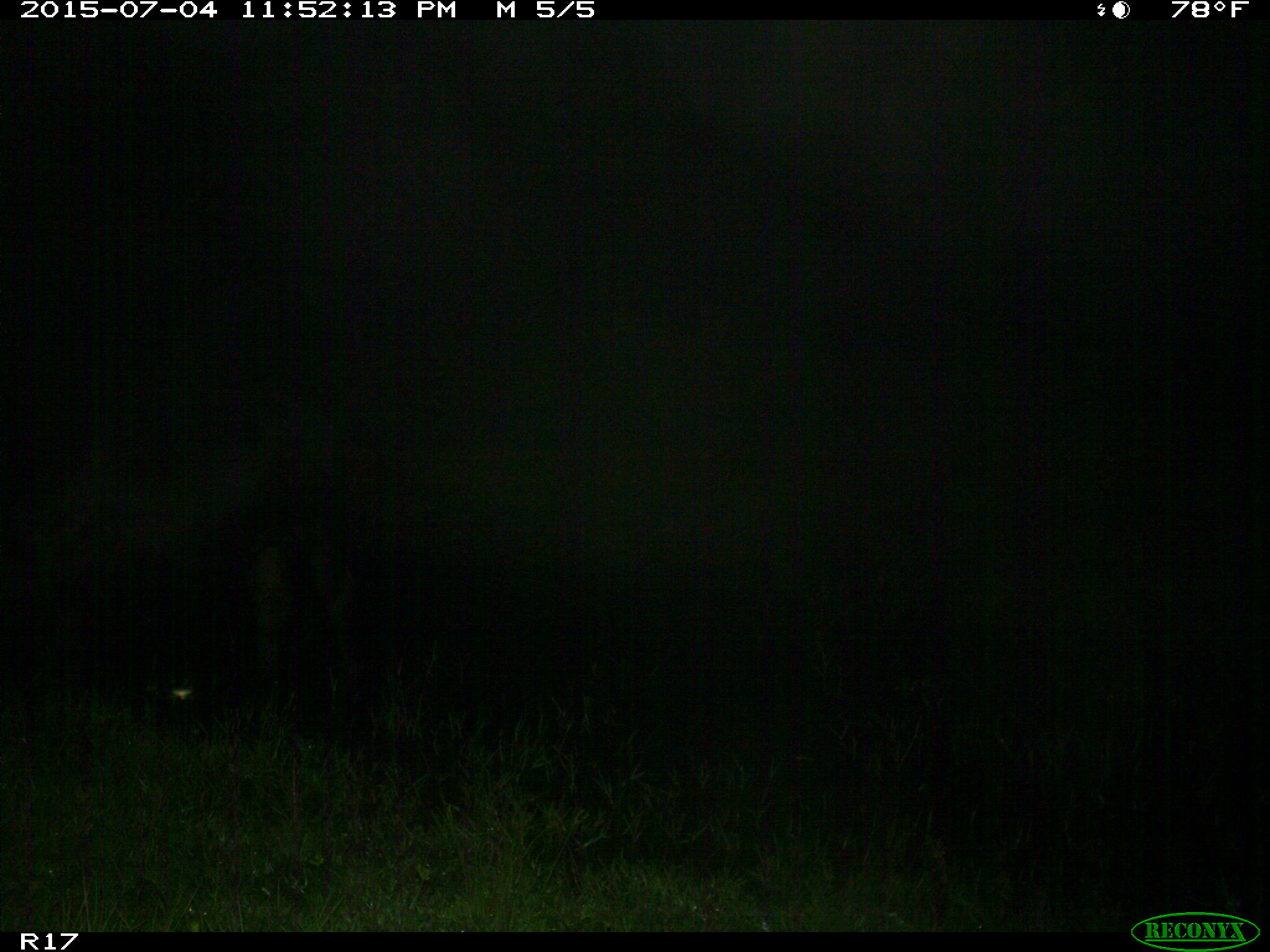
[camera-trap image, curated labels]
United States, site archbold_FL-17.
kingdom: Animalia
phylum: Chordata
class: Mammalia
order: Artiodactyla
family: Bovidae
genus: Bos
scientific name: Bos taurus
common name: domestic cow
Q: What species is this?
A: Bos taurus (domestic cow).